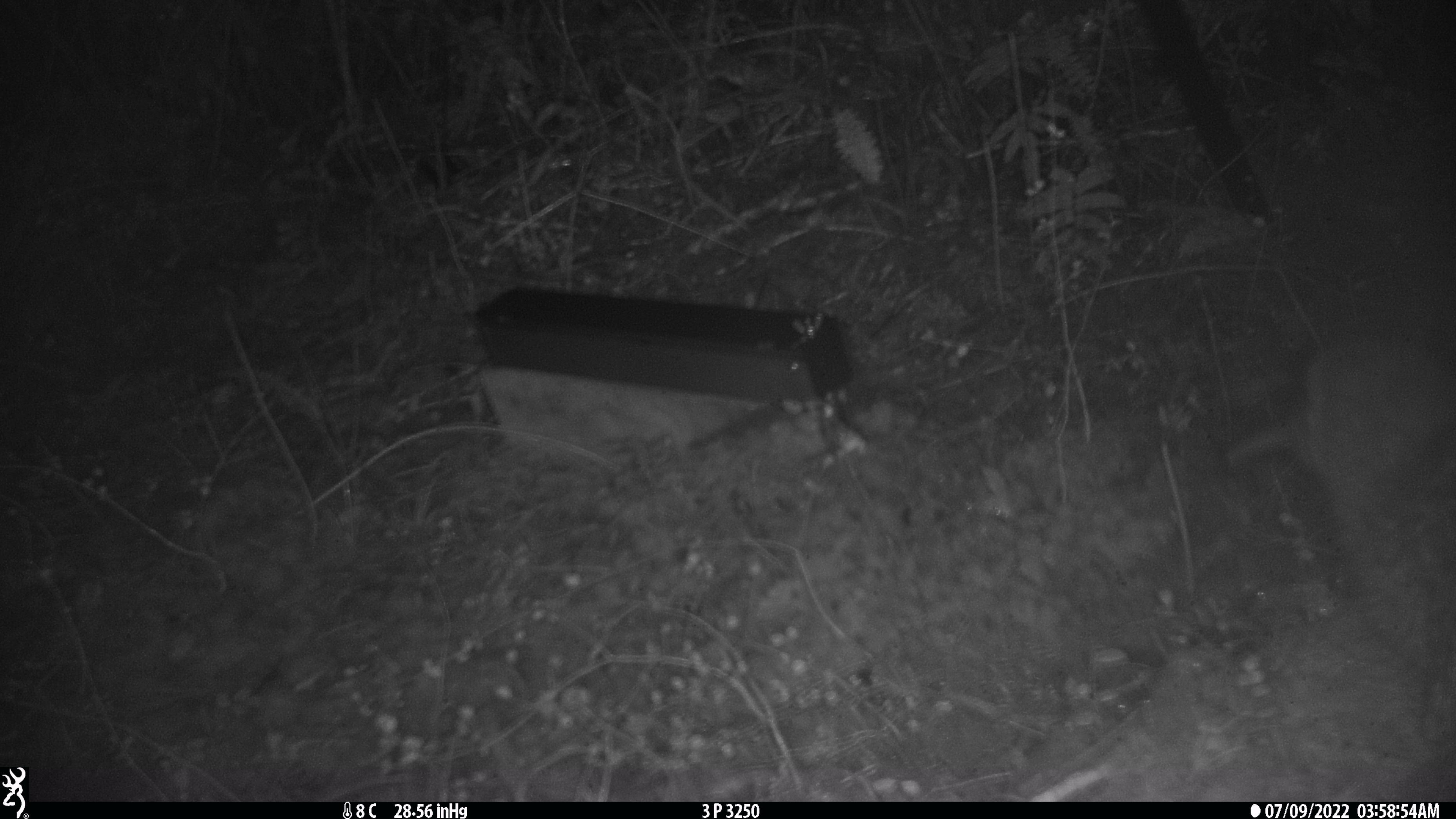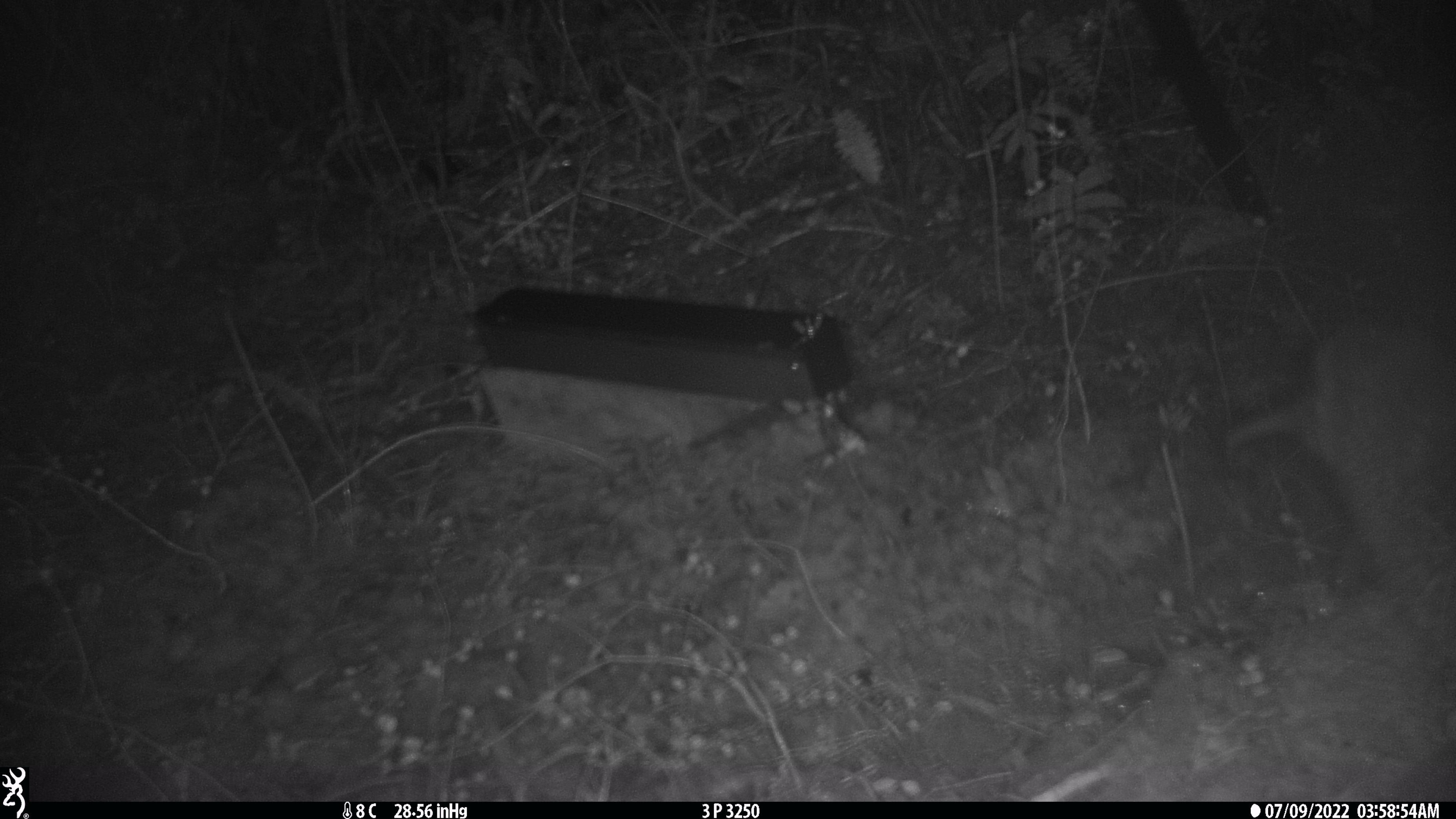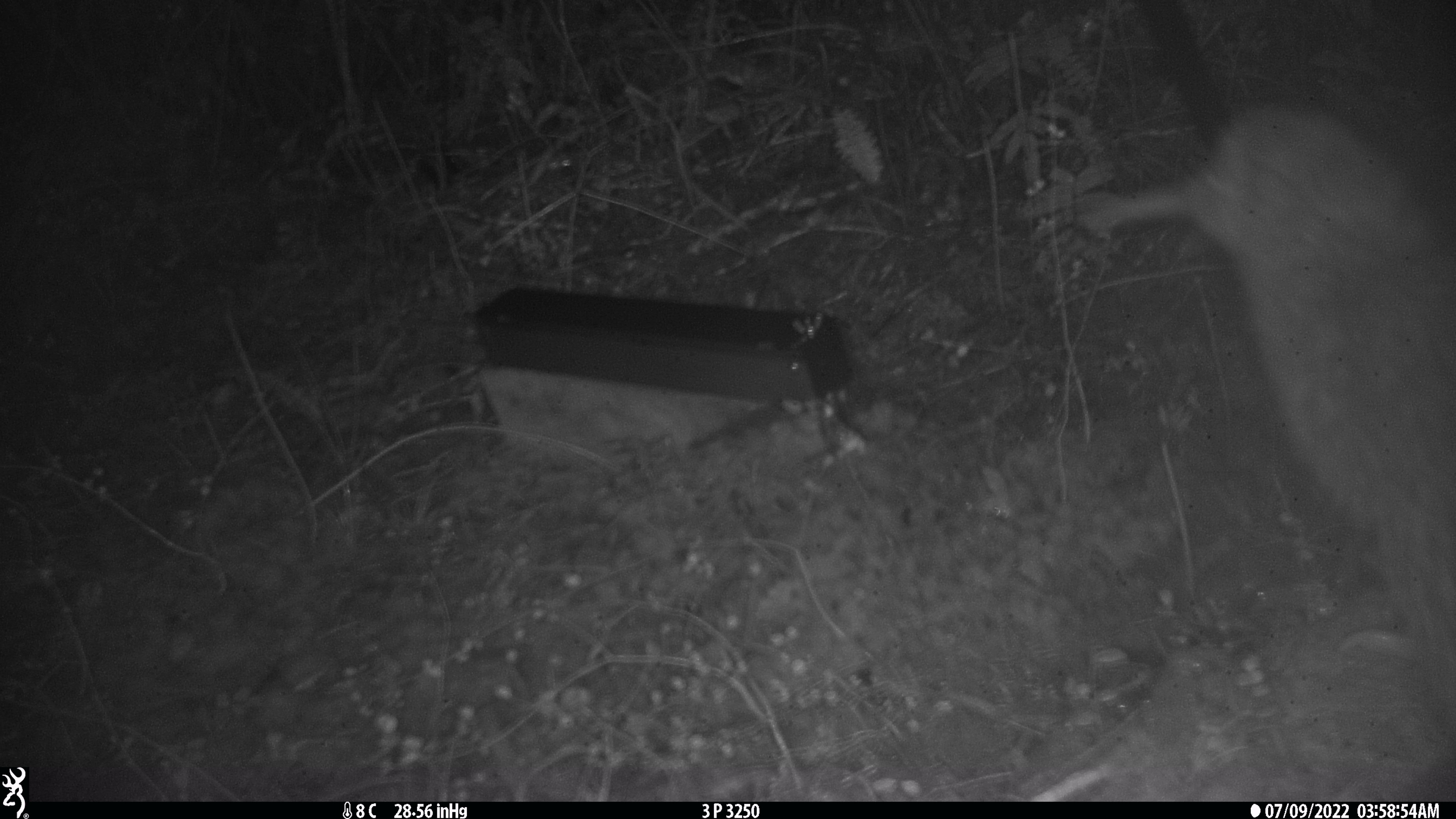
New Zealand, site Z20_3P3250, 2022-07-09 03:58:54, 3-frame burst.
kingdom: Animalia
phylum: Chordata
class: Aves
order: Apterygiformes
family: Apterygidae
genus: Apteryx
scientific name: Apteryx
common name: kiwi